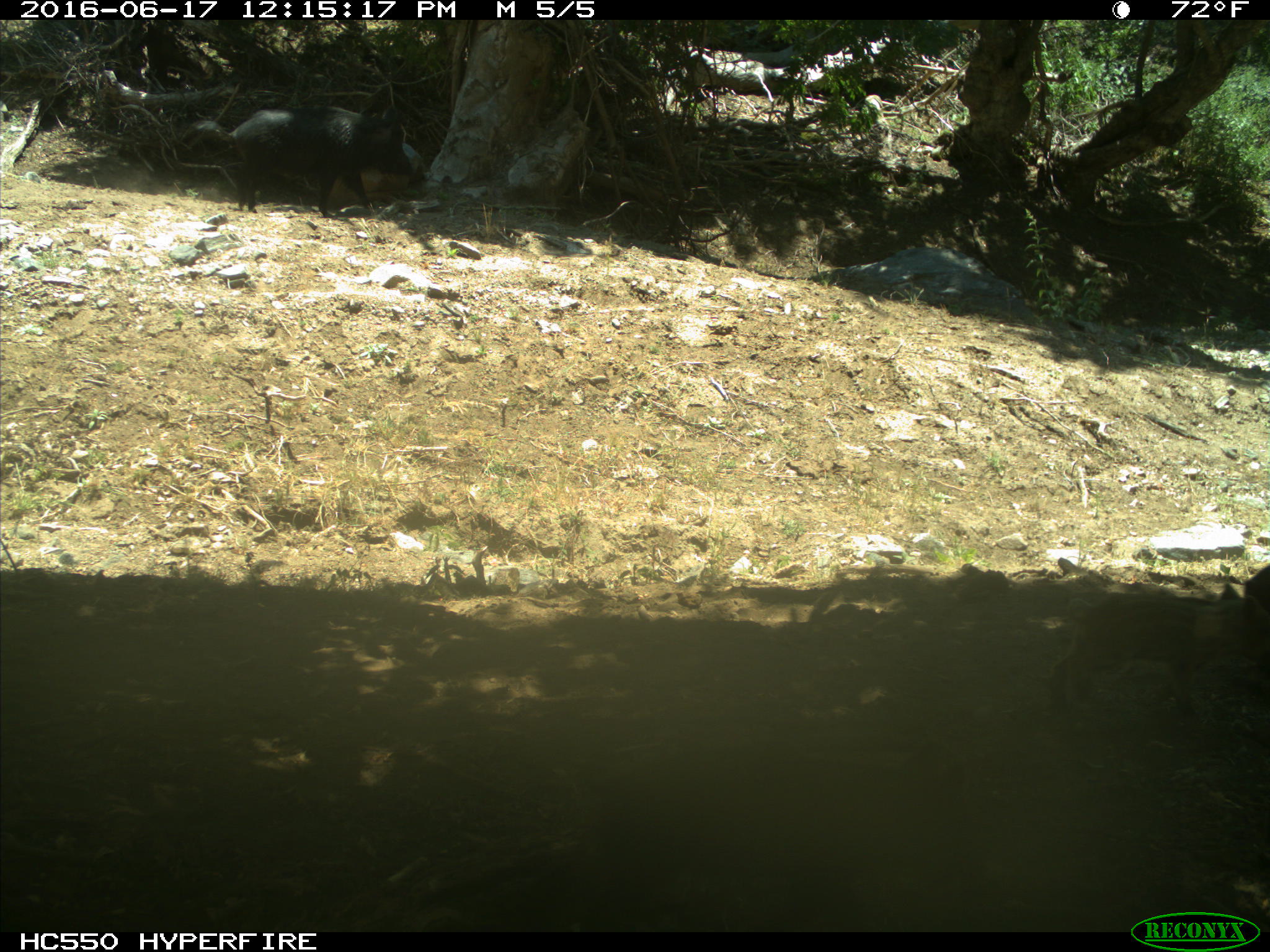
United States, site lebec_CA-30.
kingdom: Animalia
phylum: Chordata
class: Mammalia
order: Artiodactyla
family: Suidae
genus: Sus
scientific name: Sus scrofa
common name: wild boar